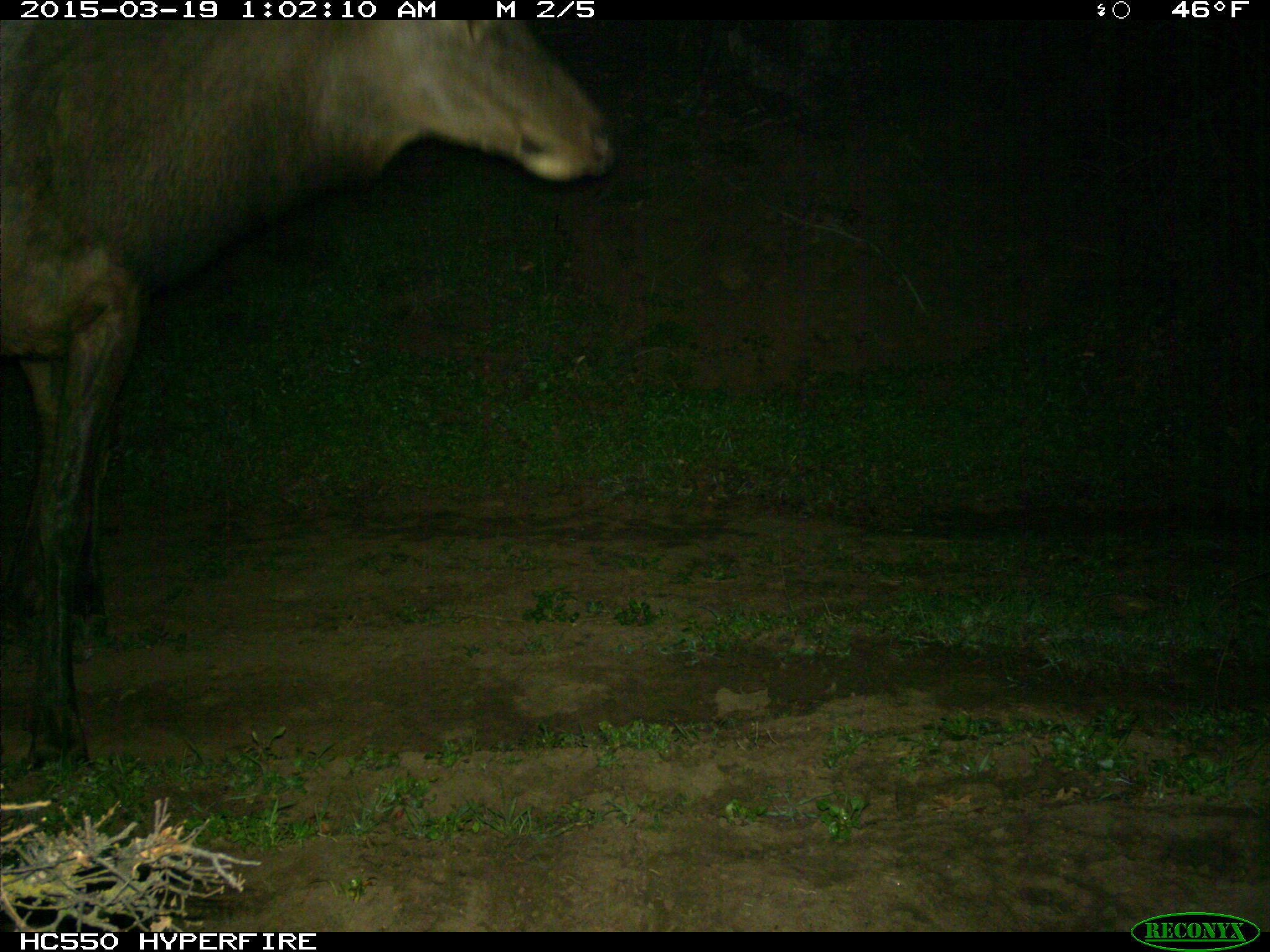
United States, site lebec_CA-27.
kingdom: Animalia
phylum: Chordata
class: Mammalia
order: Artiodactyla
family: Cervidae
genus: Cervus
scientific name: Cervus canadensis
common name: elk